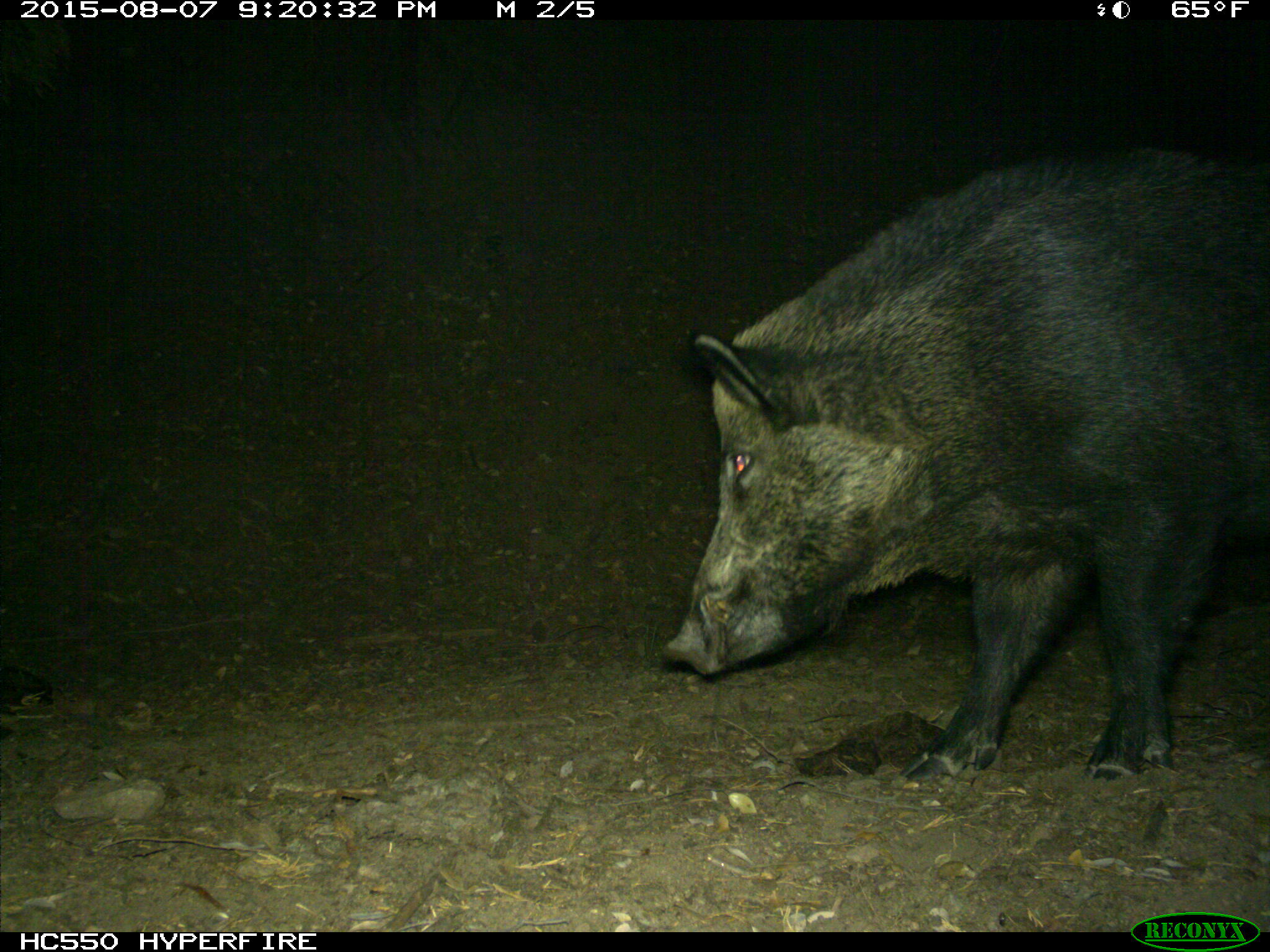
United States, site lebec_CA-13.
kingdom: Animalia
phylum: Chordata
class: Mammalia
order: Artiodactyla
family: Suidae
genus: Sus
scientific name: Sus scrofa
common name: wild boar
Sus scrofa (wild boar).